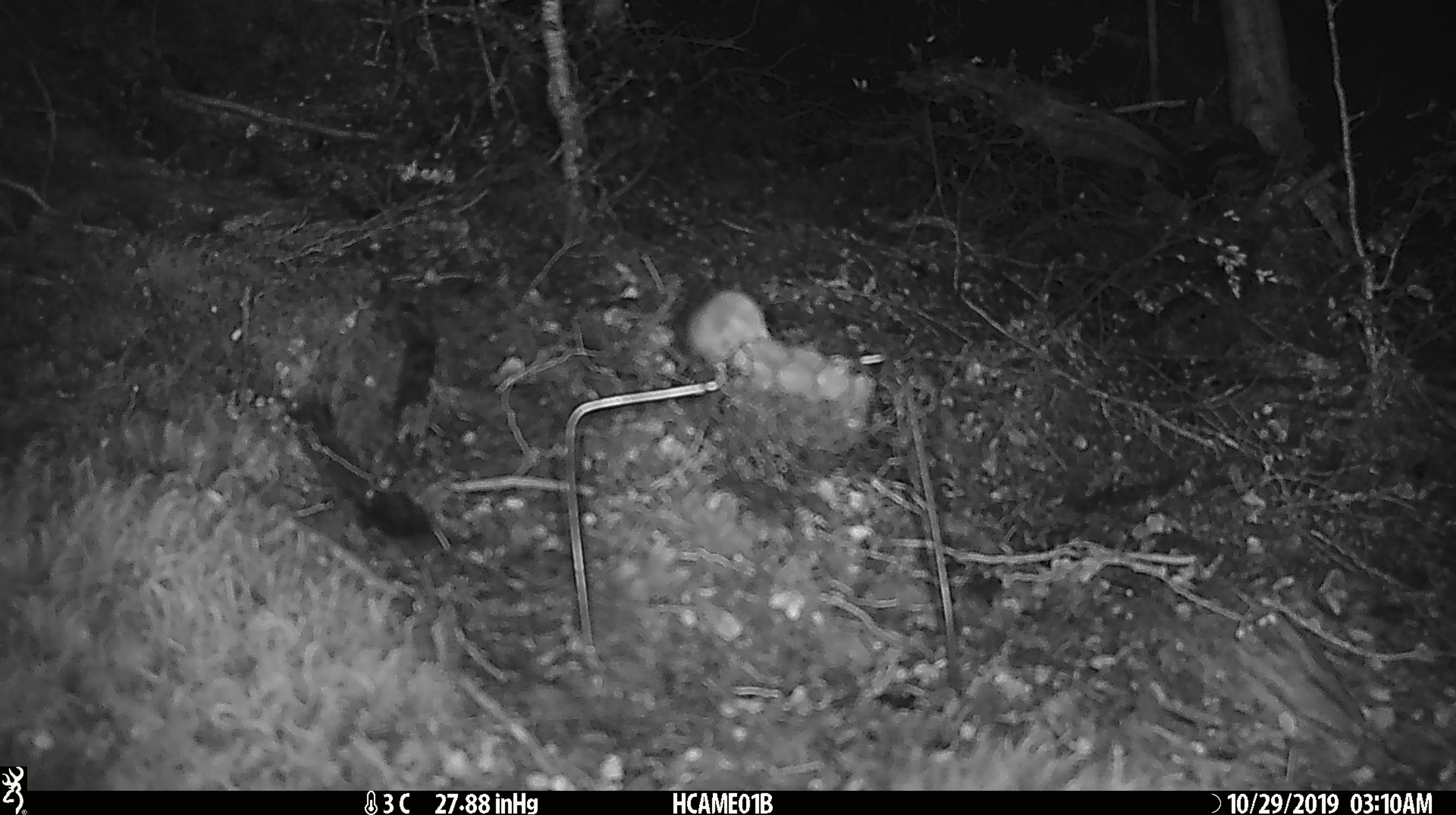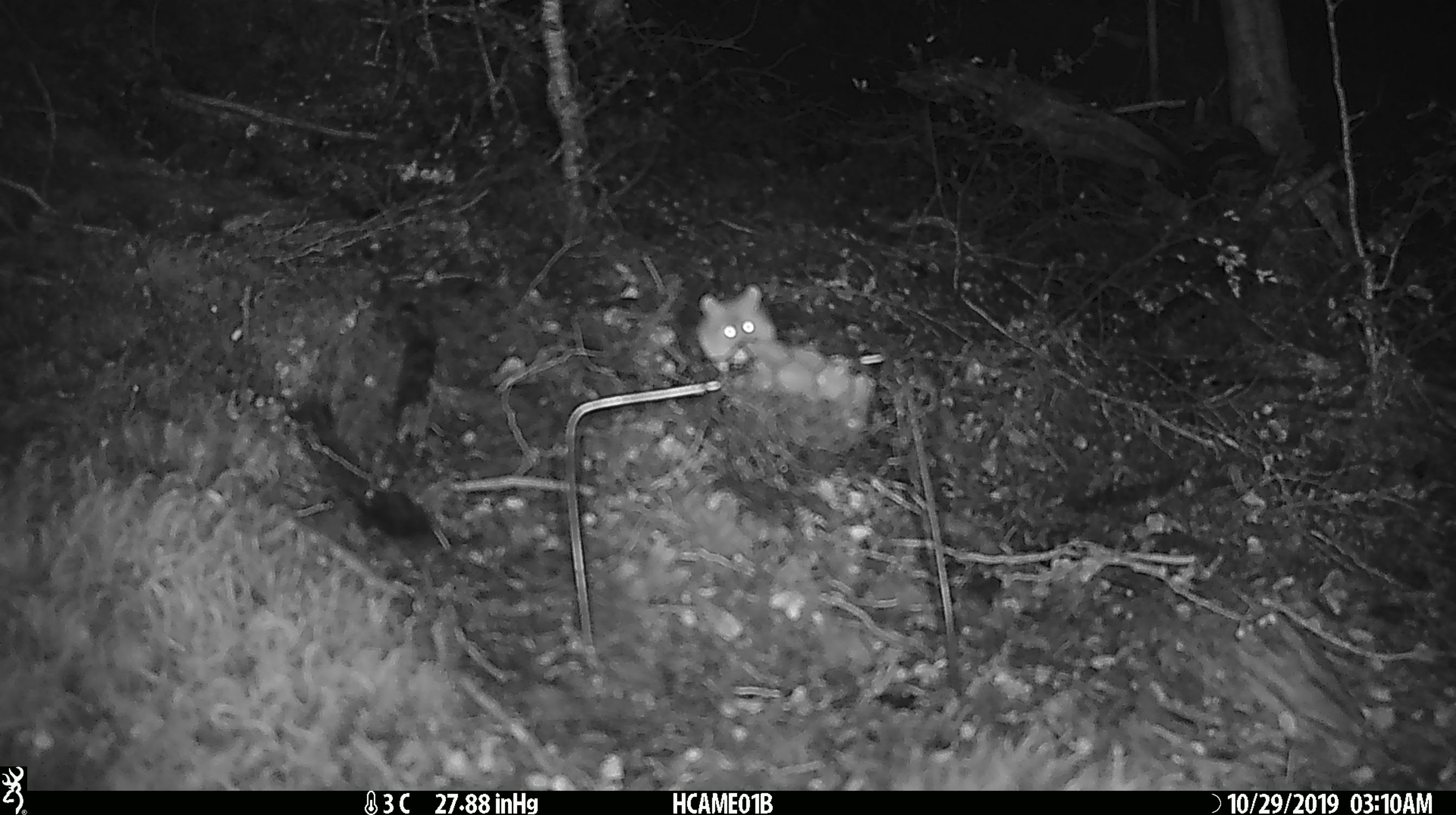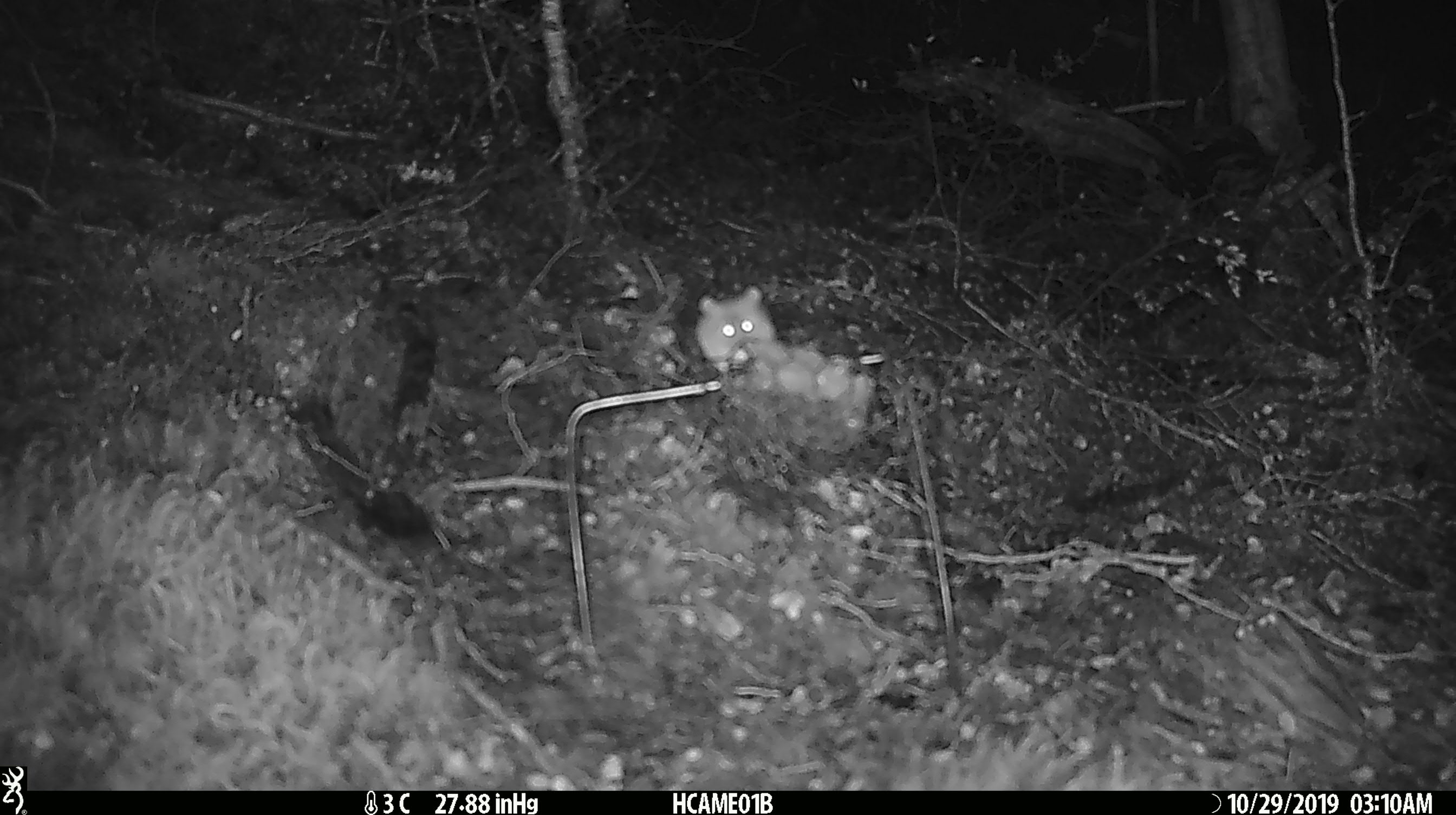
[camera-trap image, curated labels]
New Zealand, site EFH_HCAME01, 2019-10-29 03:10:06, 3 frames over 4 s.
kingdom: Animalia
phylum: Chordata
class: Mammalia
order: Rodentia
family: Muridae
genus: Mus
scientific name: Mus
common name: mouse